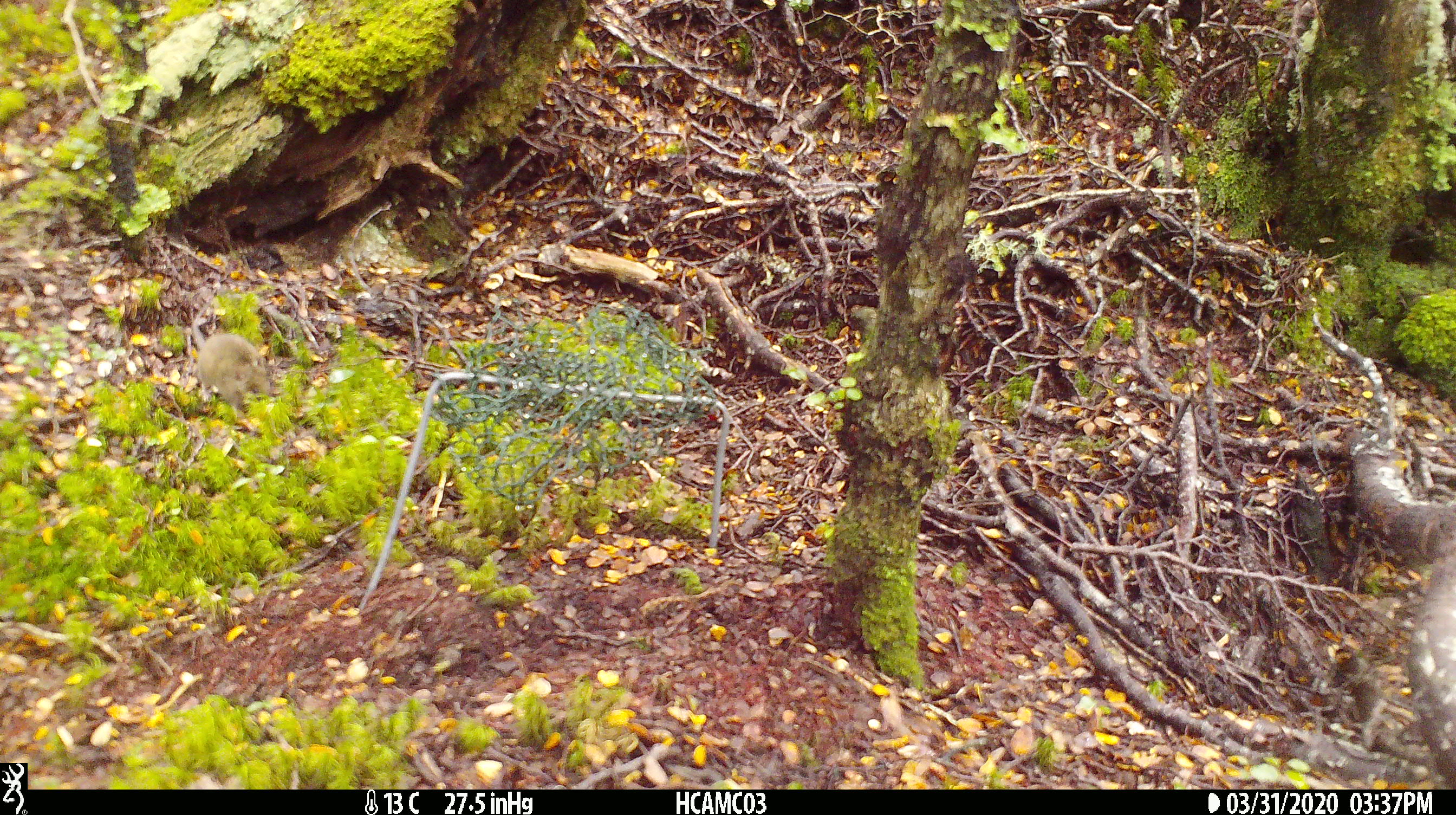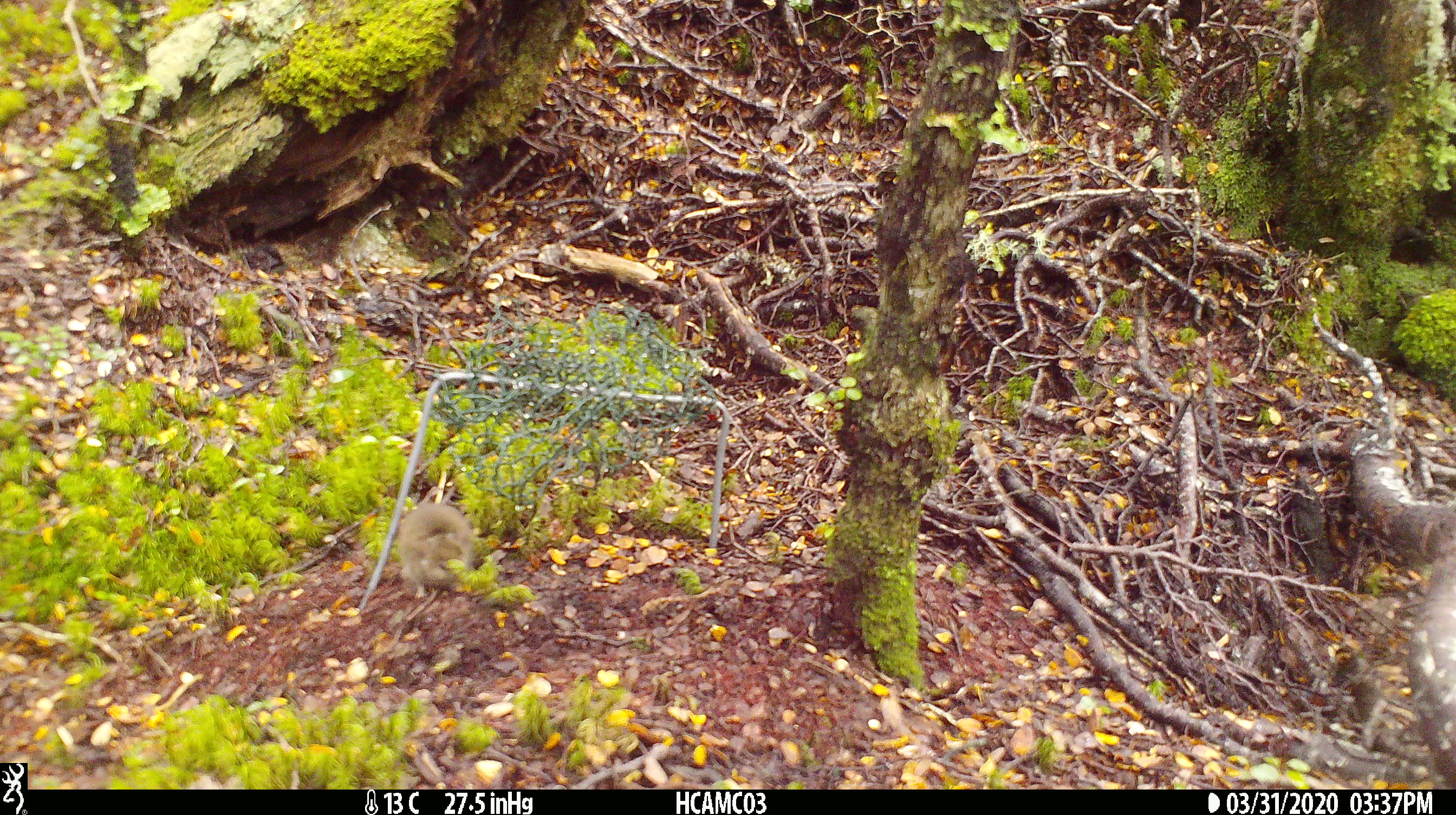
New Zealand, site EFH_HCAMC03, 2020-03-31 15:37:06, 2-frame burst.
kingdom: Animalia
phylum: Chordata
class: Mammalia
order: Rodentia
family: Muridae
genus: Mus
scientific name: Mus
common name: mouse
Mouse (Mus).